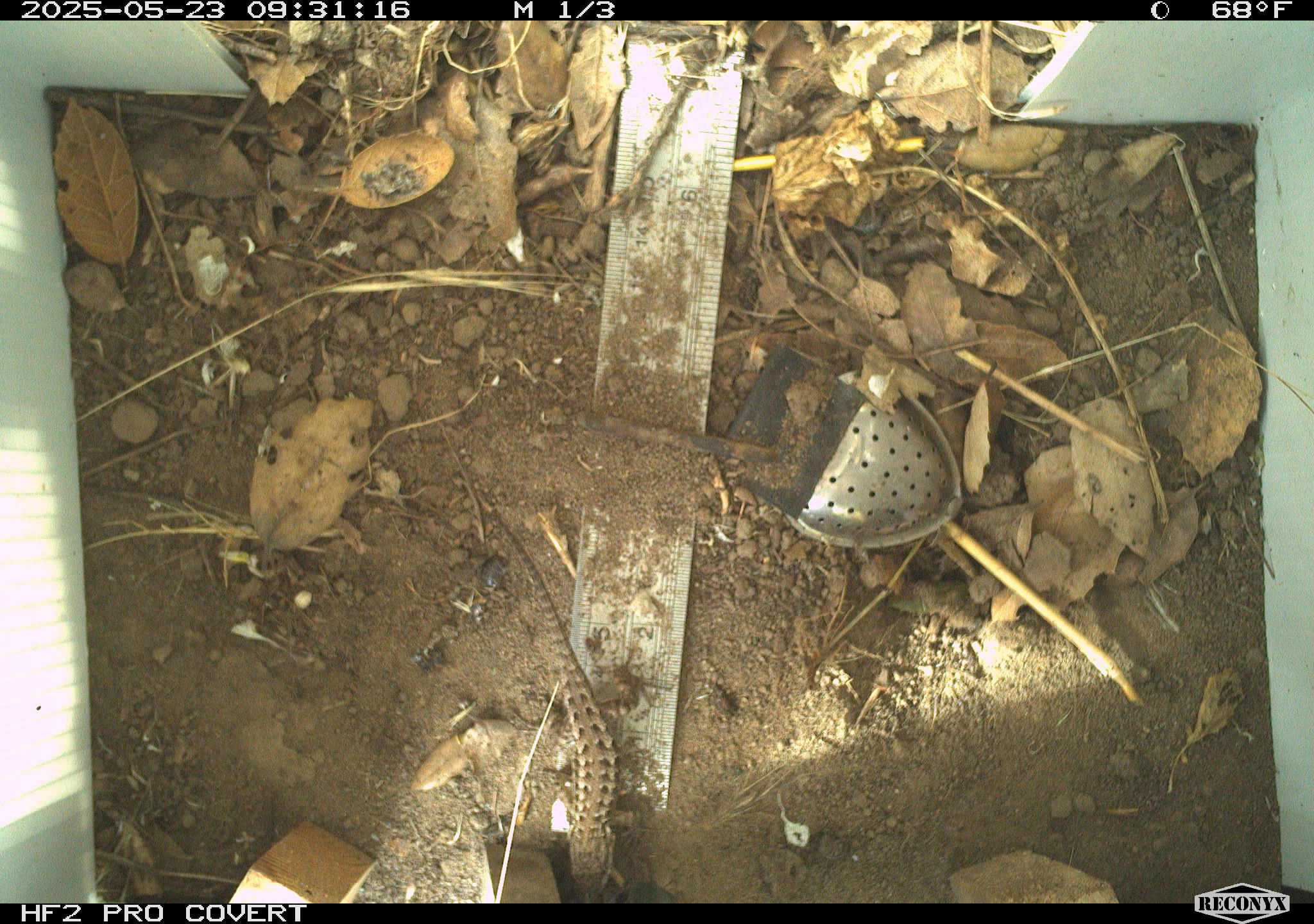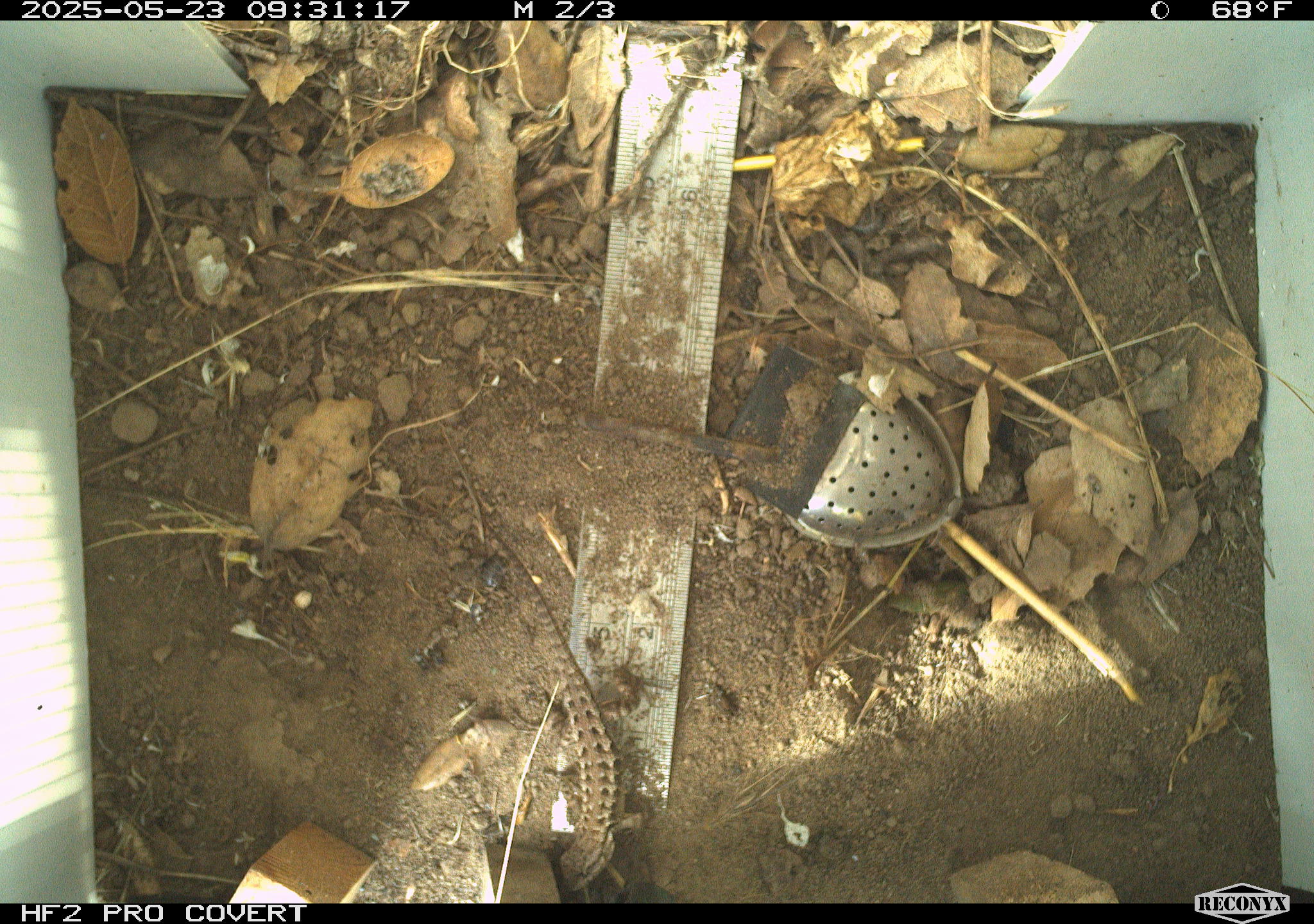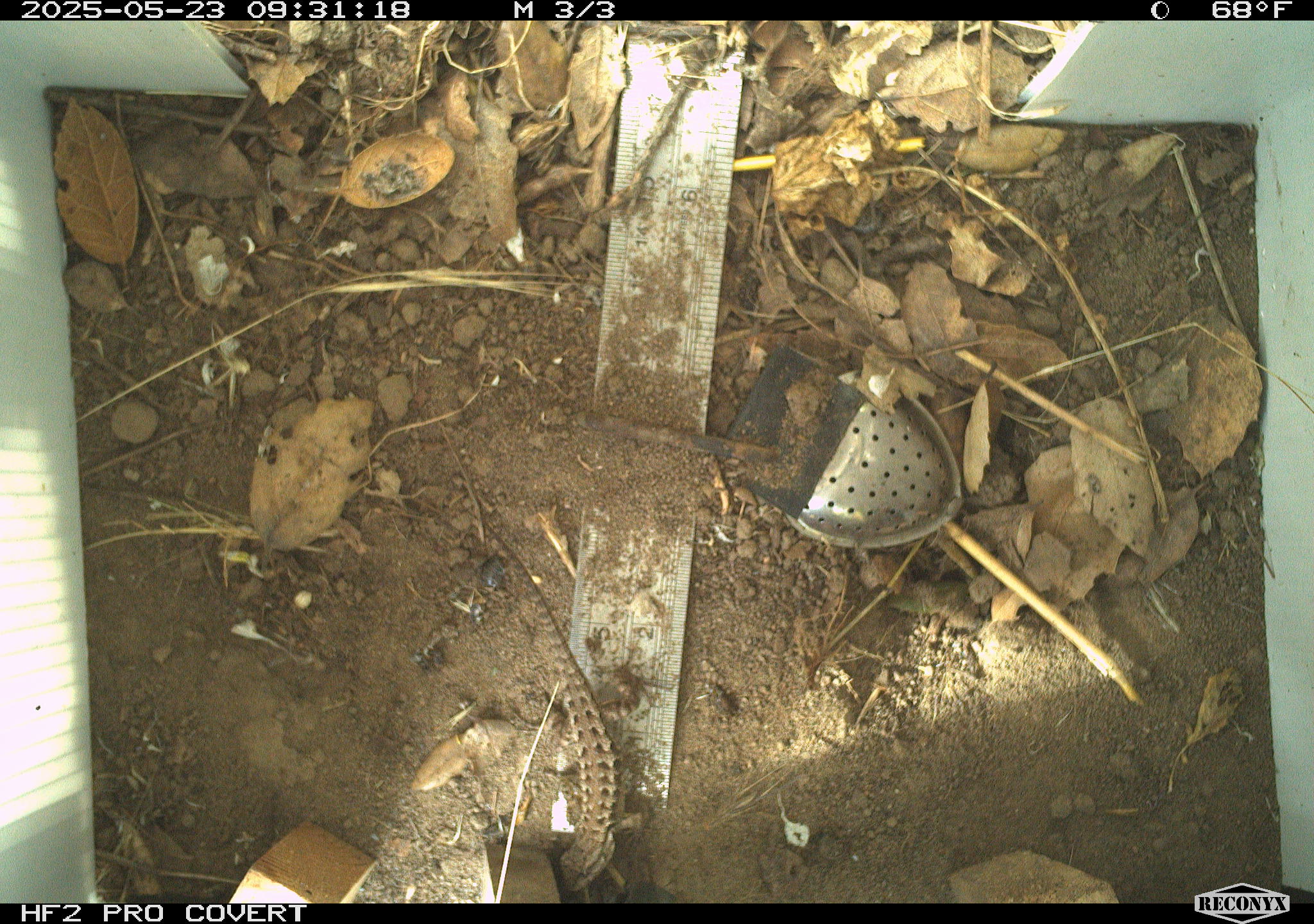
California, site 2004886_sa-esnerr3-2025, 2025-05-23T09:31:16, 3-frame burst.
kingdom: Animalia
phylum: Chordata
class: Reptilia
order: Squamata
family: Phrynosomatidae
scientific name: Phrynosomatidae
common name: north american spiny lizards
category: sceloporus/uta species